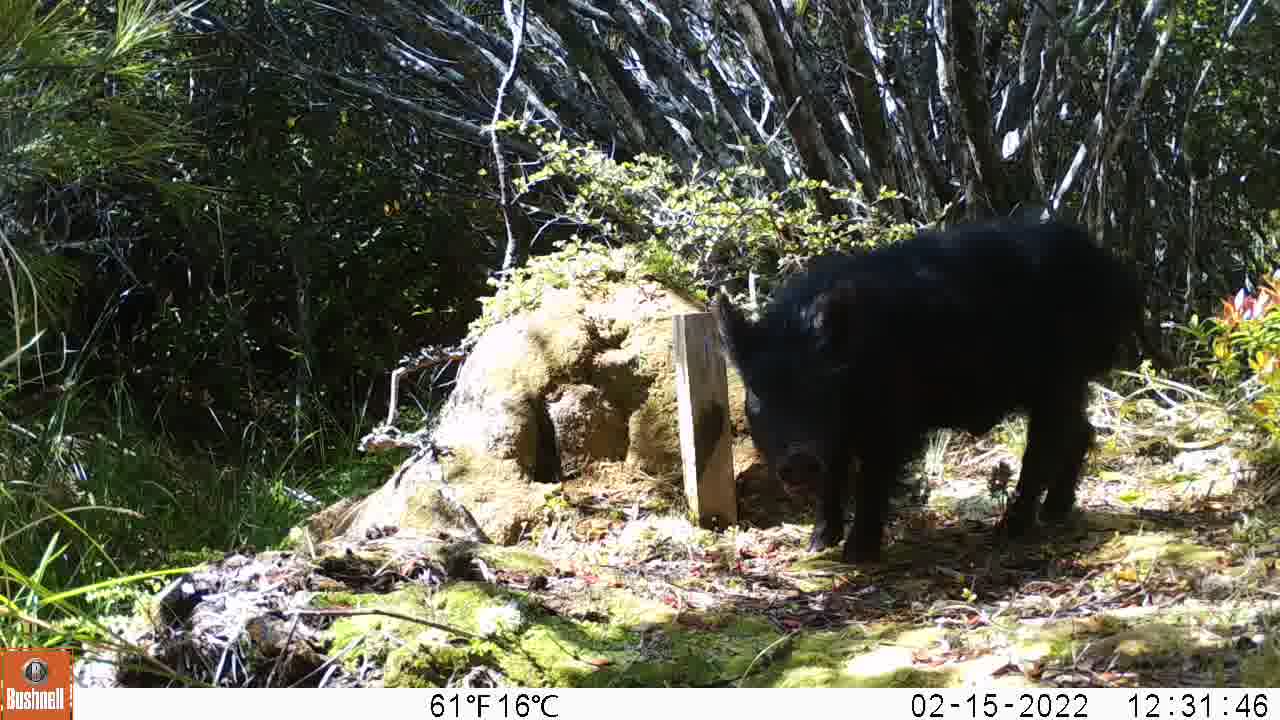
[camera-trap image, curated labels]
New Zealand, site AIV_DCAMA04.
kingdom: Animalia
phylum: Chordata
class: Mammalia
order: Artiodactyla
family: Suidae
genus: Sus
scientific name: Sus scrofa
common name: pig